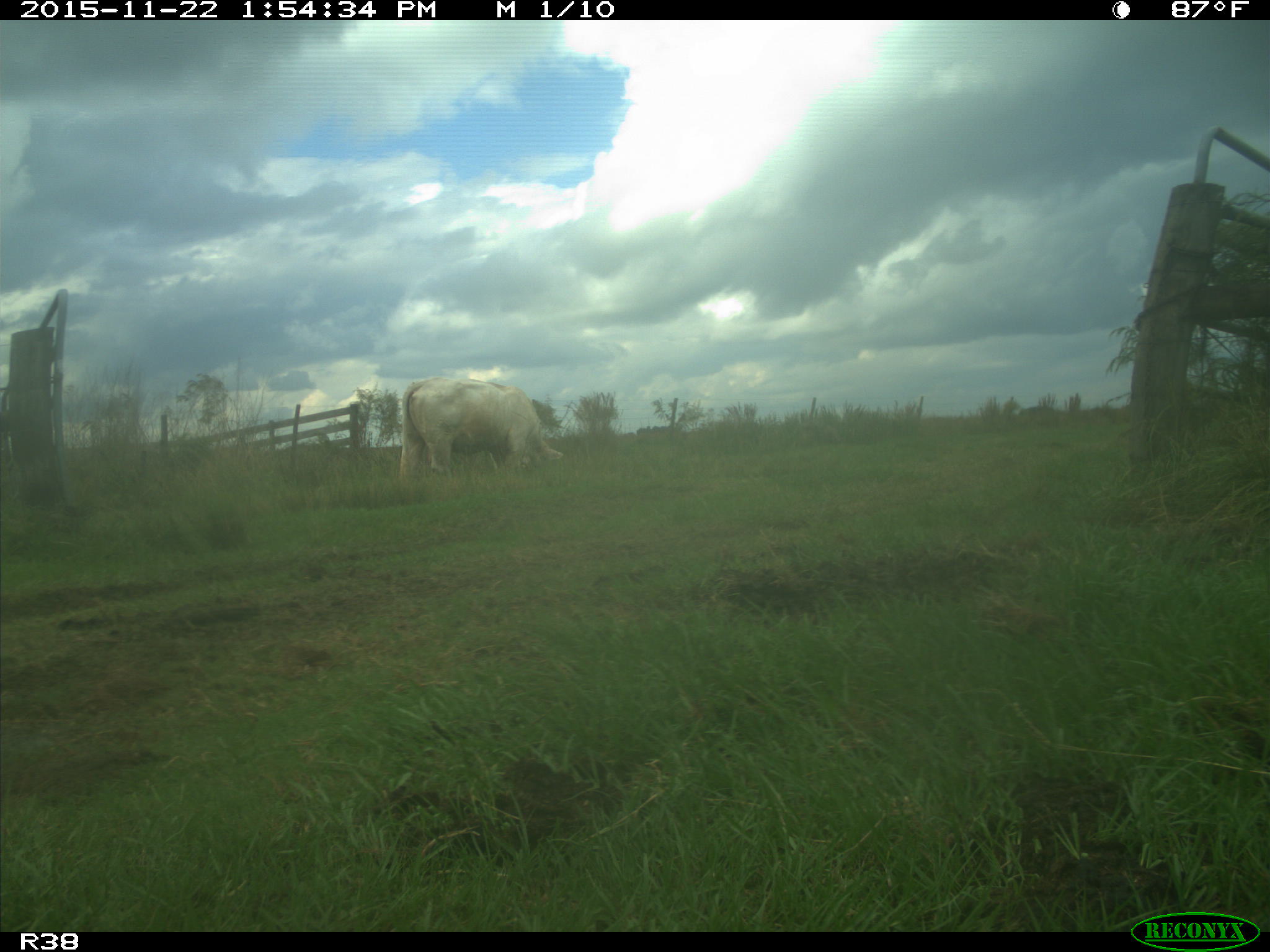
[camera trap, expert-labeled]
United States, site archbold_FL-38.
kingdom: Animalia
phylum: Chordata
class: Mammalia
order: Artiodactyla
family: Bovidae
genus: Bos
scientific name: Bos taurus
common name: domestic cow